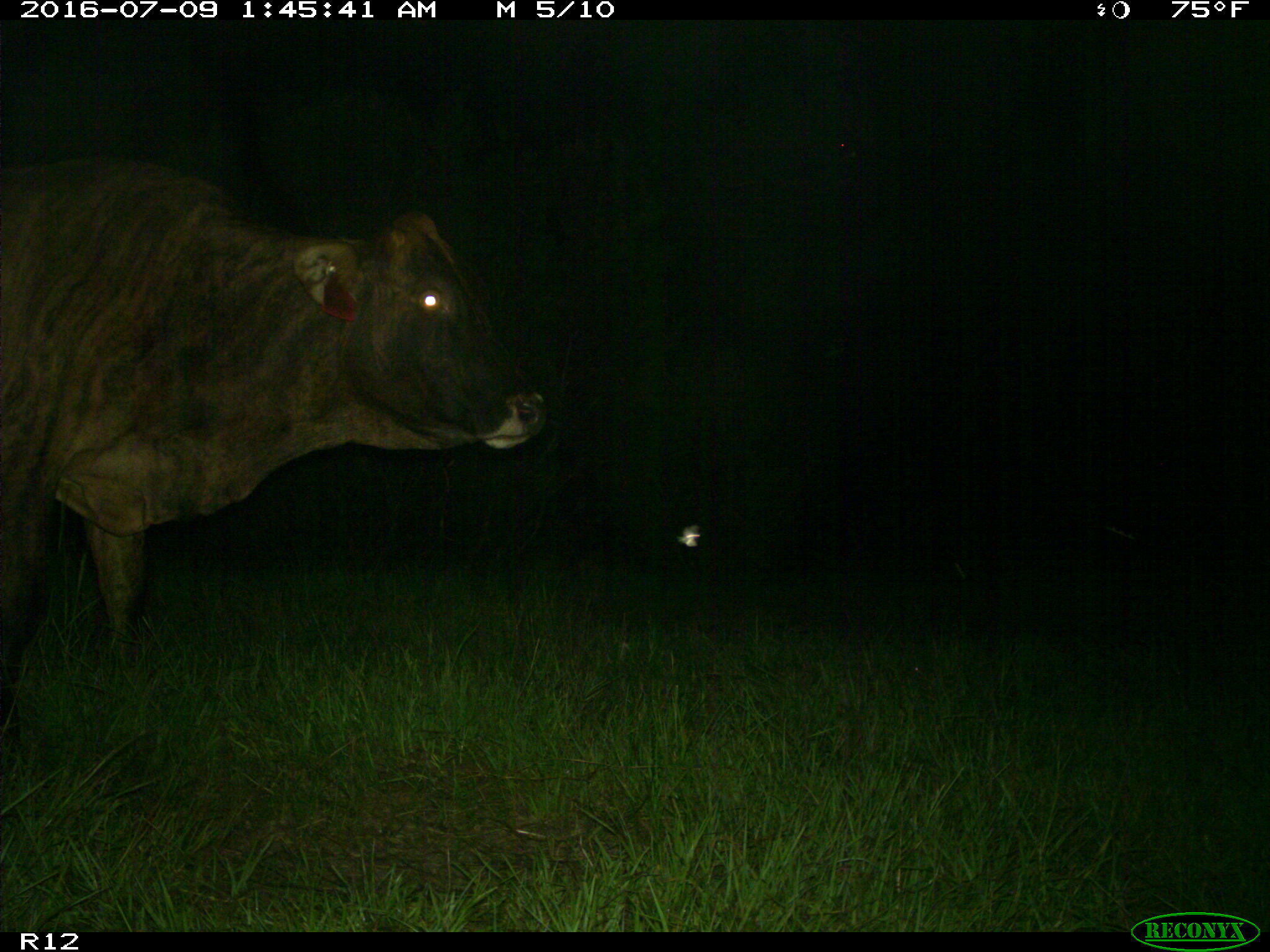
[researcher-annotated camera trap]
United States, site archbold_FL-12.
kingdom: Animalia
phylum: Chordata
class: Mammalia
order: Artiodactyla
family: Bovidae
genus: Bos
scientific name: Bos taurus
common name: domestic cow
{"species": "Bos taurus (domestic cow)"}